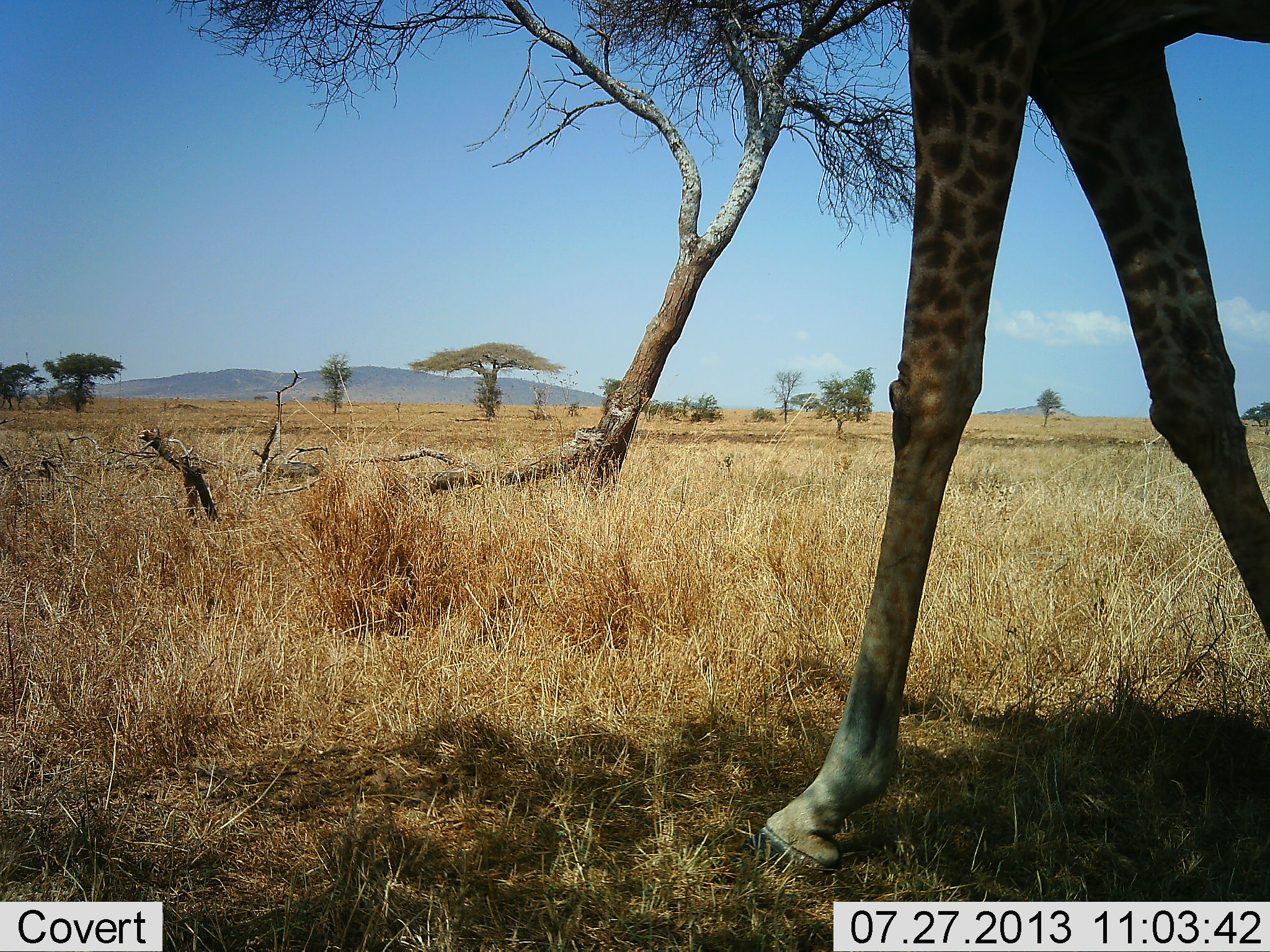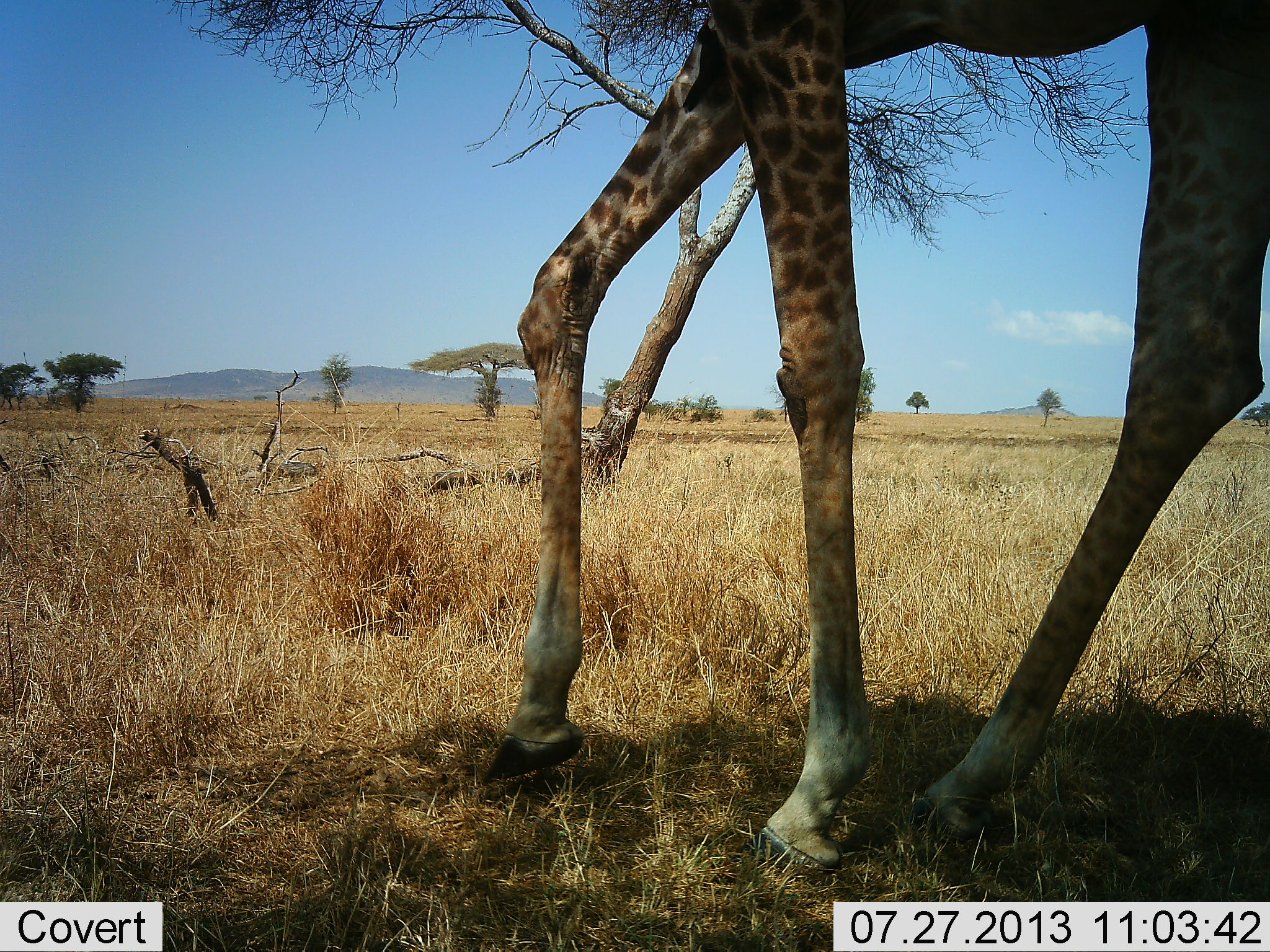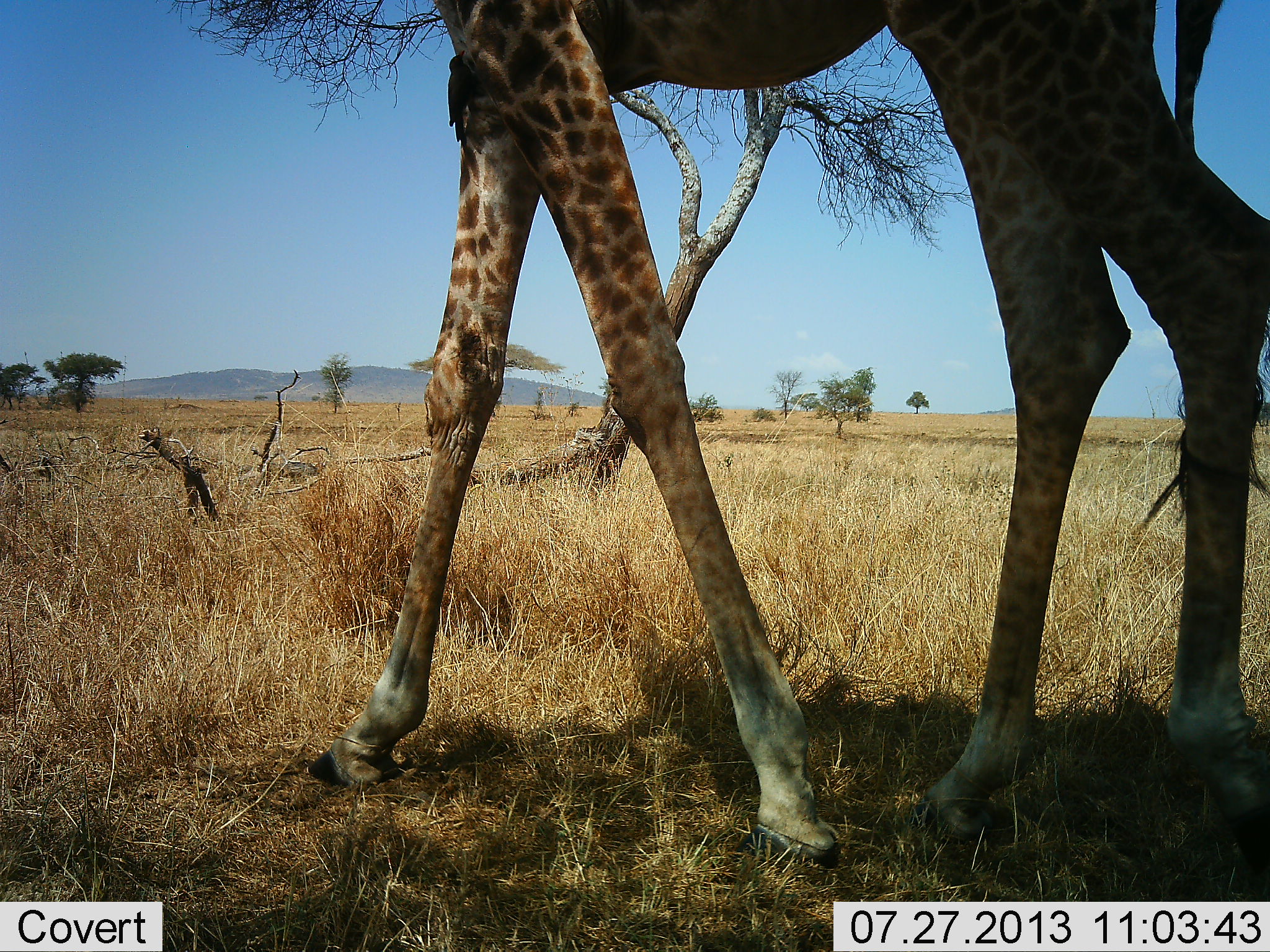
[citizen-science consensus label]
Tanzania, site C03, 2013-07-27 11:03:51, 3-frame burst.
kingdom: Animalia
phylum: Chordata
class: Mammalia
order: Artiodactyla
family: Giraffidae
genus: Giraffa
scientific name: Giraffa camelopardalis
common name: giraffe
Giraffe (Giraffa camelopardalis), count 1. Behavior (volunteer vote fractions): standing 12%, resting 0%, moving 88%, interacting 0%. Young present (vote fraction): 0%. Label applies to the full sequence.